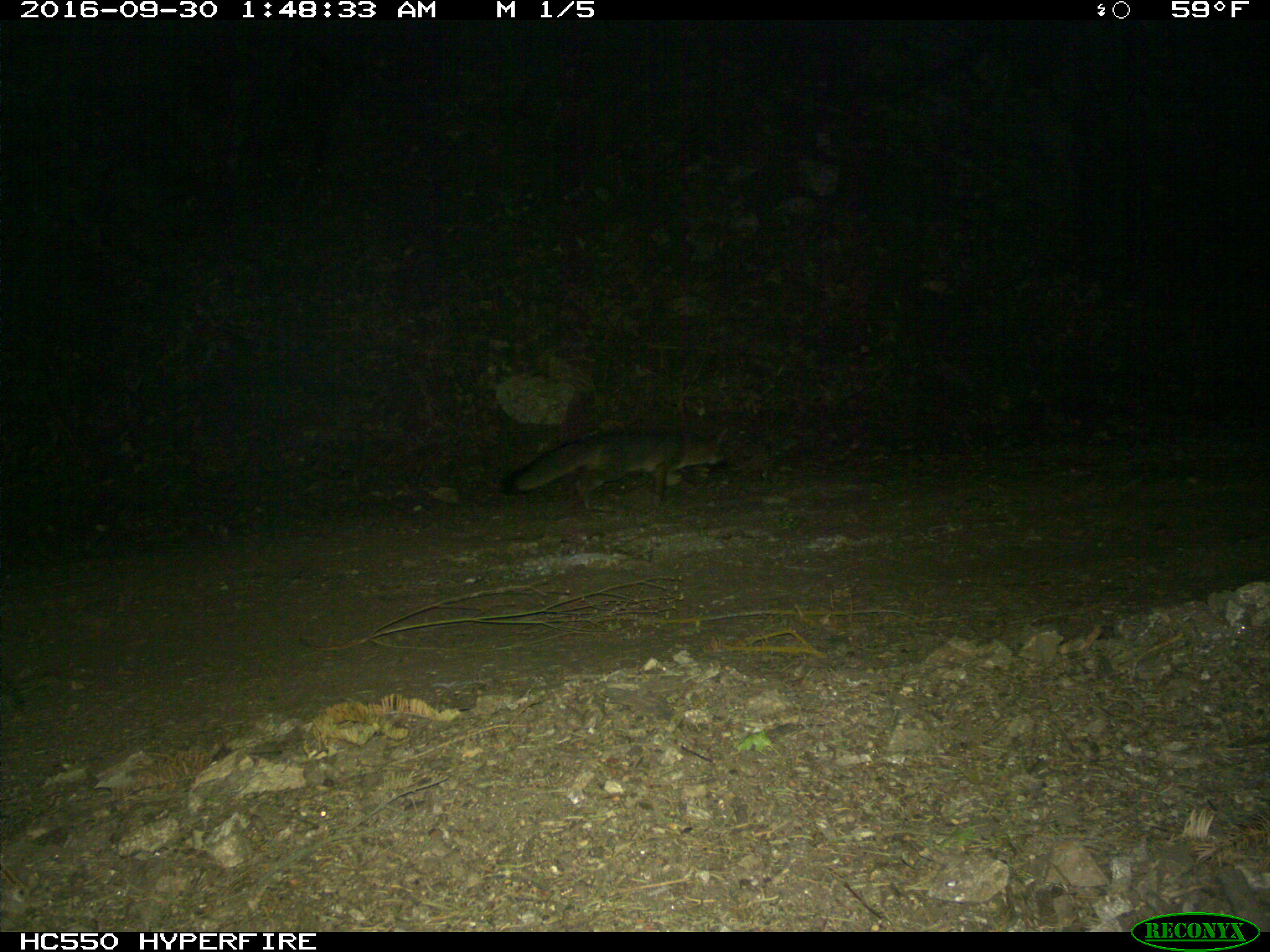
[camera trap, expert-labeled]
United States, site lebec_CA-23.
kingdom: Animalia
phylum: Chordata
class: Mammalia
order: Carnivora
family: Canidae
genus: Urocyon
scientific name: Urocyon cinereoargenteus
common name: gray fox